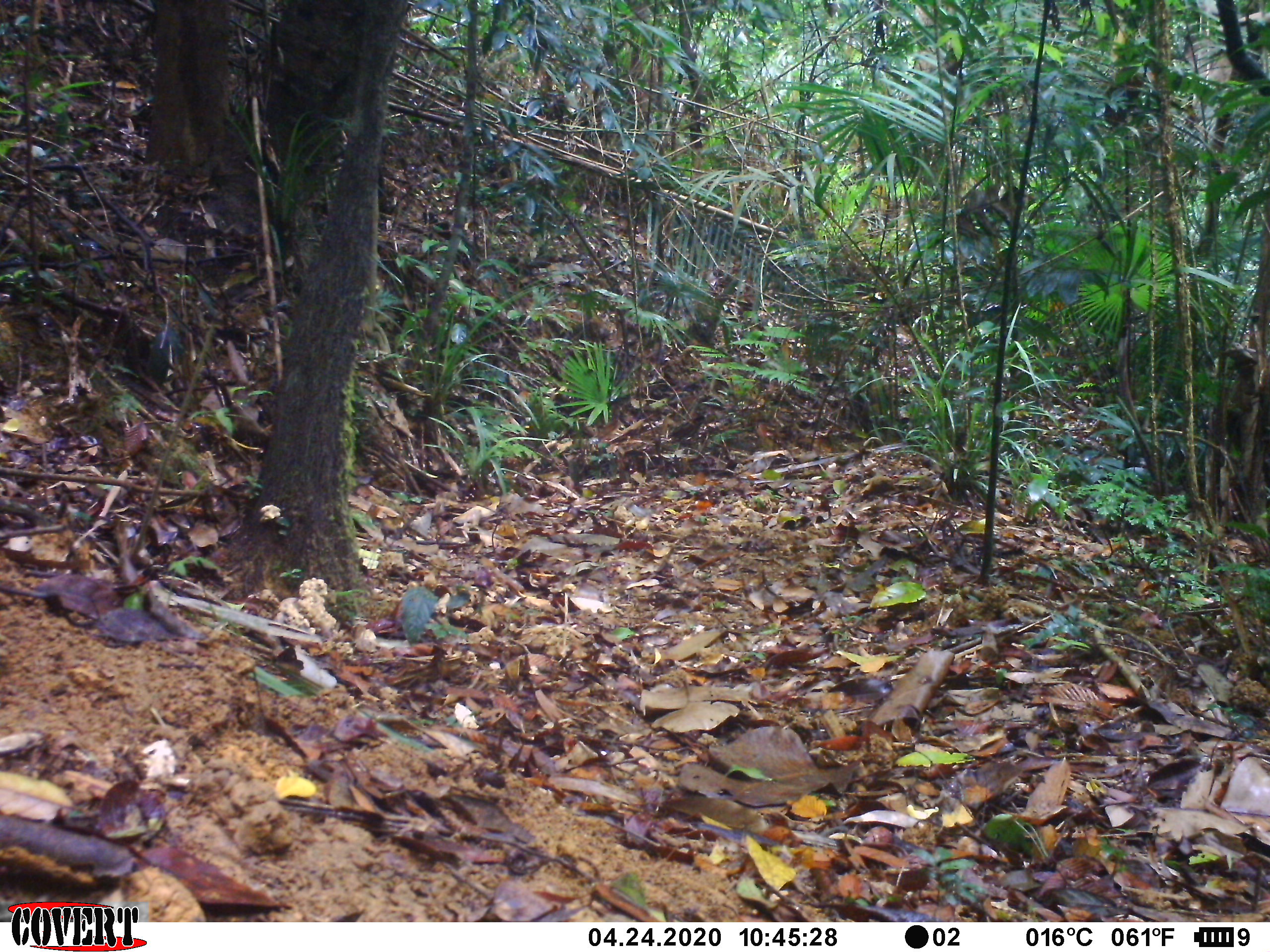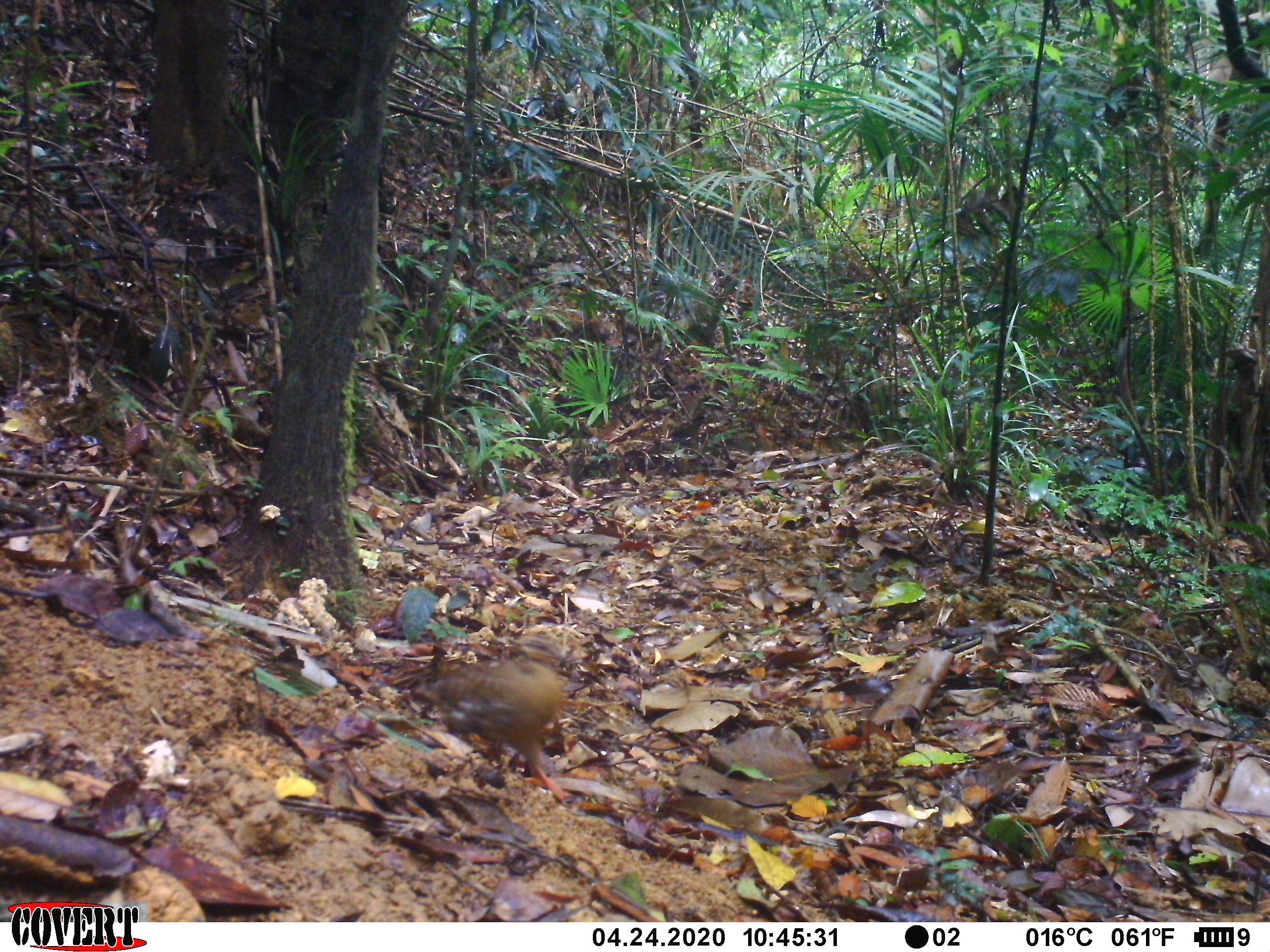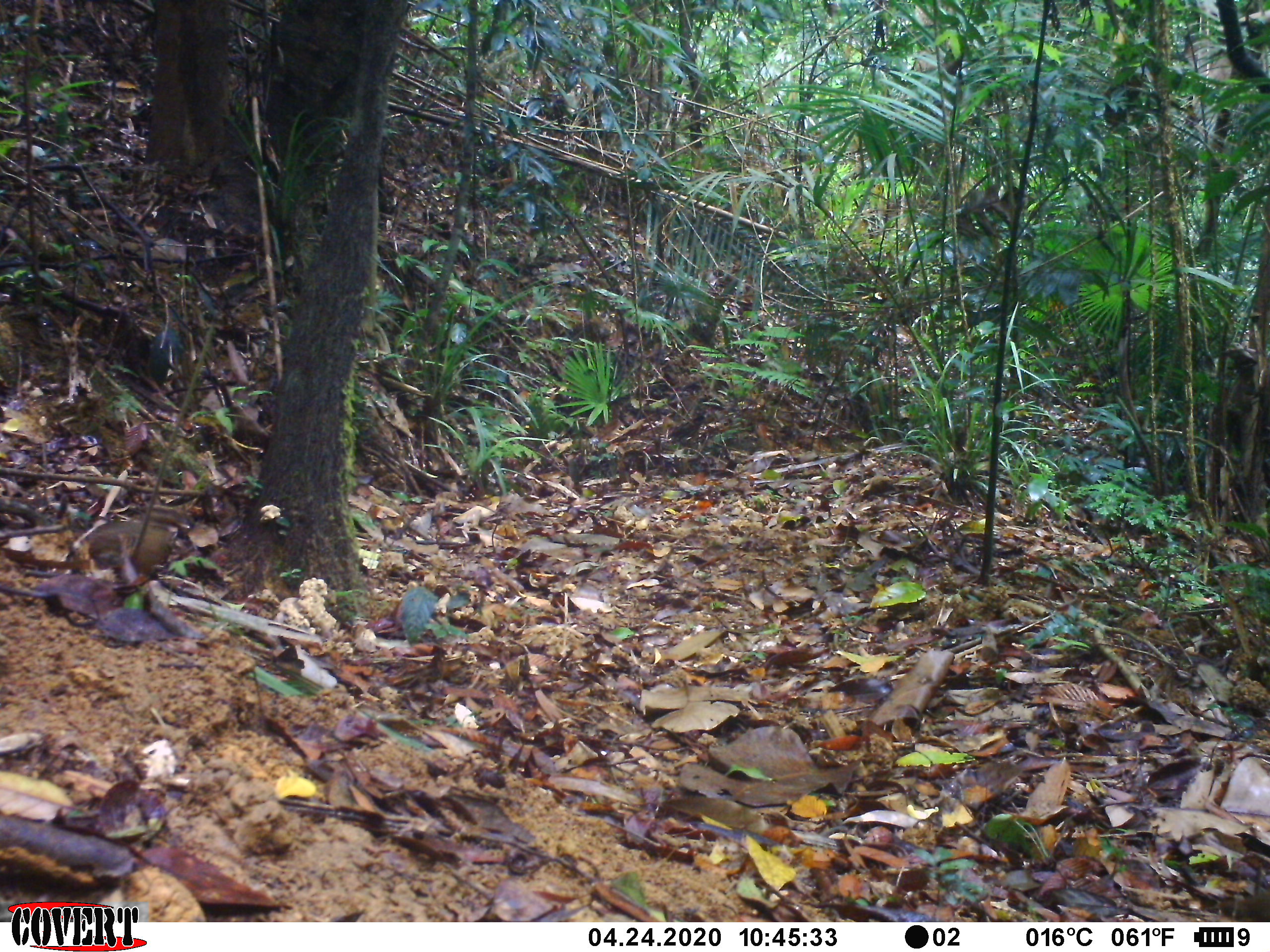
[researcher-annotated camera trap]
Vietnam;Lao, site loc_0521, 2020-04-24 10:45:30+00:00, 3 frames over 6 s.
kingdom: Animalia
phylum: Chordata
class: Aves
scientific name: Aves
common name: bird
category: unidentified bird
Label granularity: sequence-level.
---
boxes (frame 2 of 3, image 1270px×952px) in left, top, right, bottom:
unidentified bird: 408, 635, 570, 800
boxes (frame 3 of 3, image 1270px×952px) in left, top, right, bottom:
unidentified bird: 69, 504, 195, 589